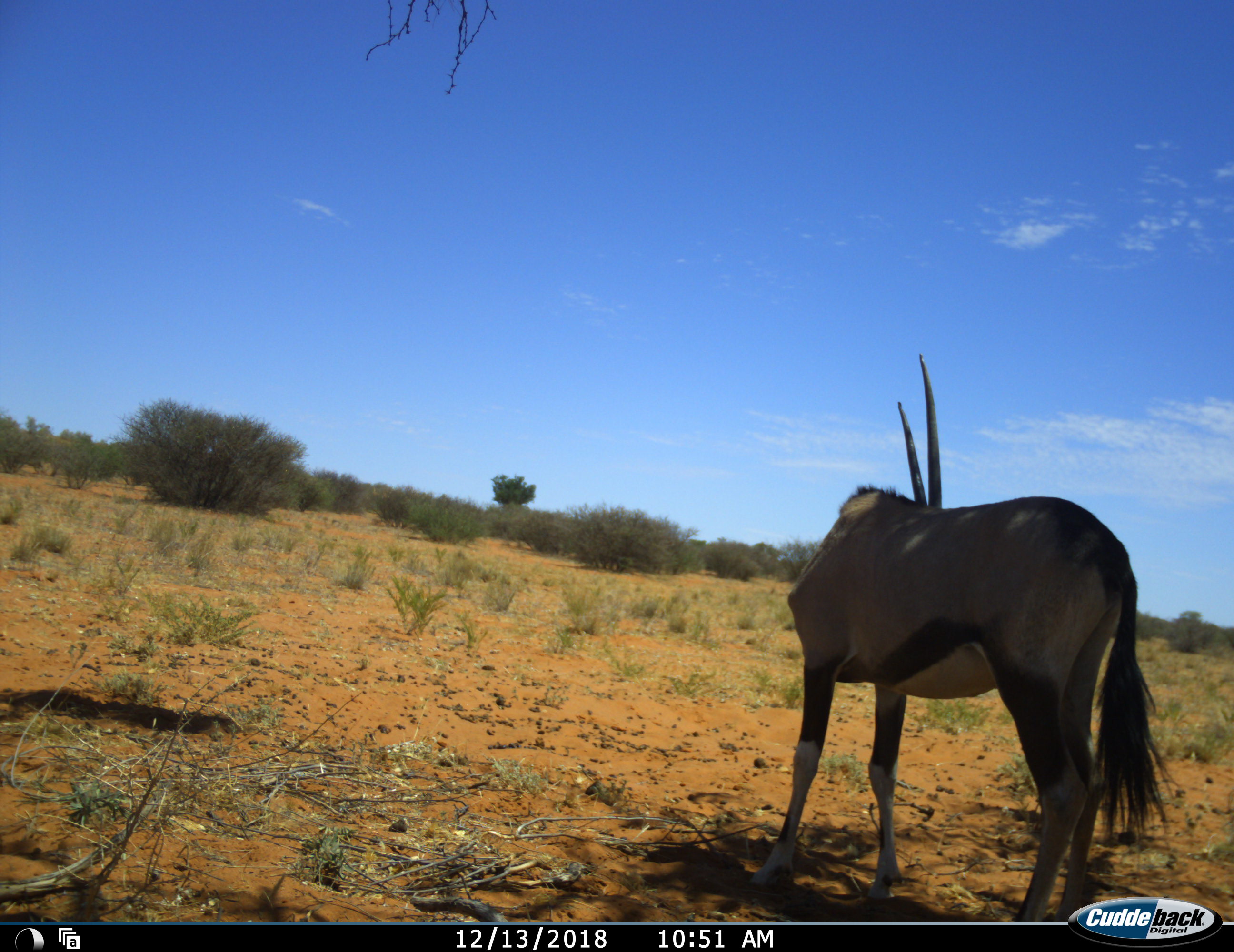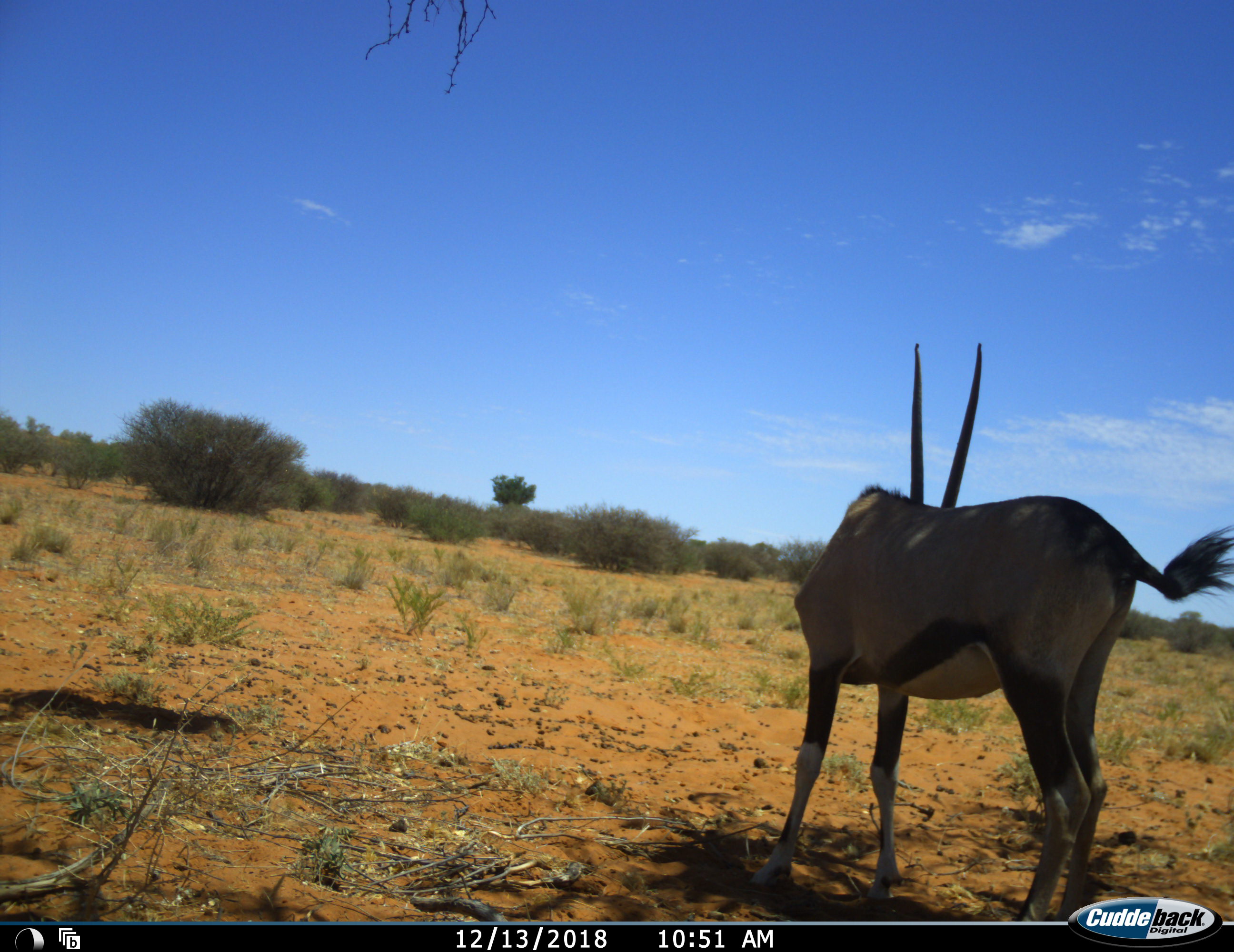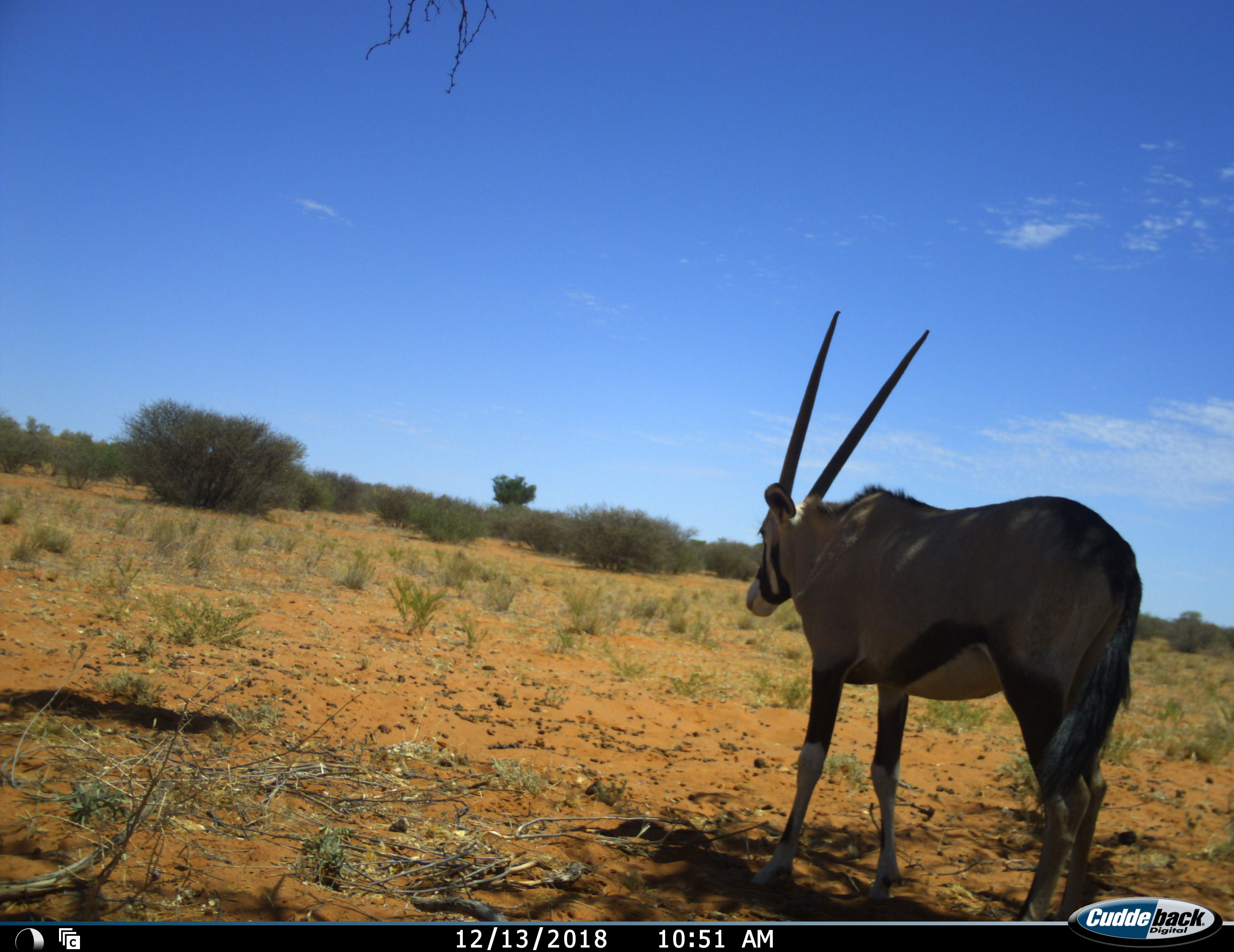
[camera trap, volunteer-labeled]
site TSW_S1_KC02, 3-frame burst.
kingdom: Animalia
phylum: Chordata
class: Mammalia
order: Artiodactyla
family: Bovidae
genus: Oryx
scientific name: Oryx gazella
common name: gemsbok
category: oryx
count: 1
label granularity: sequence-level